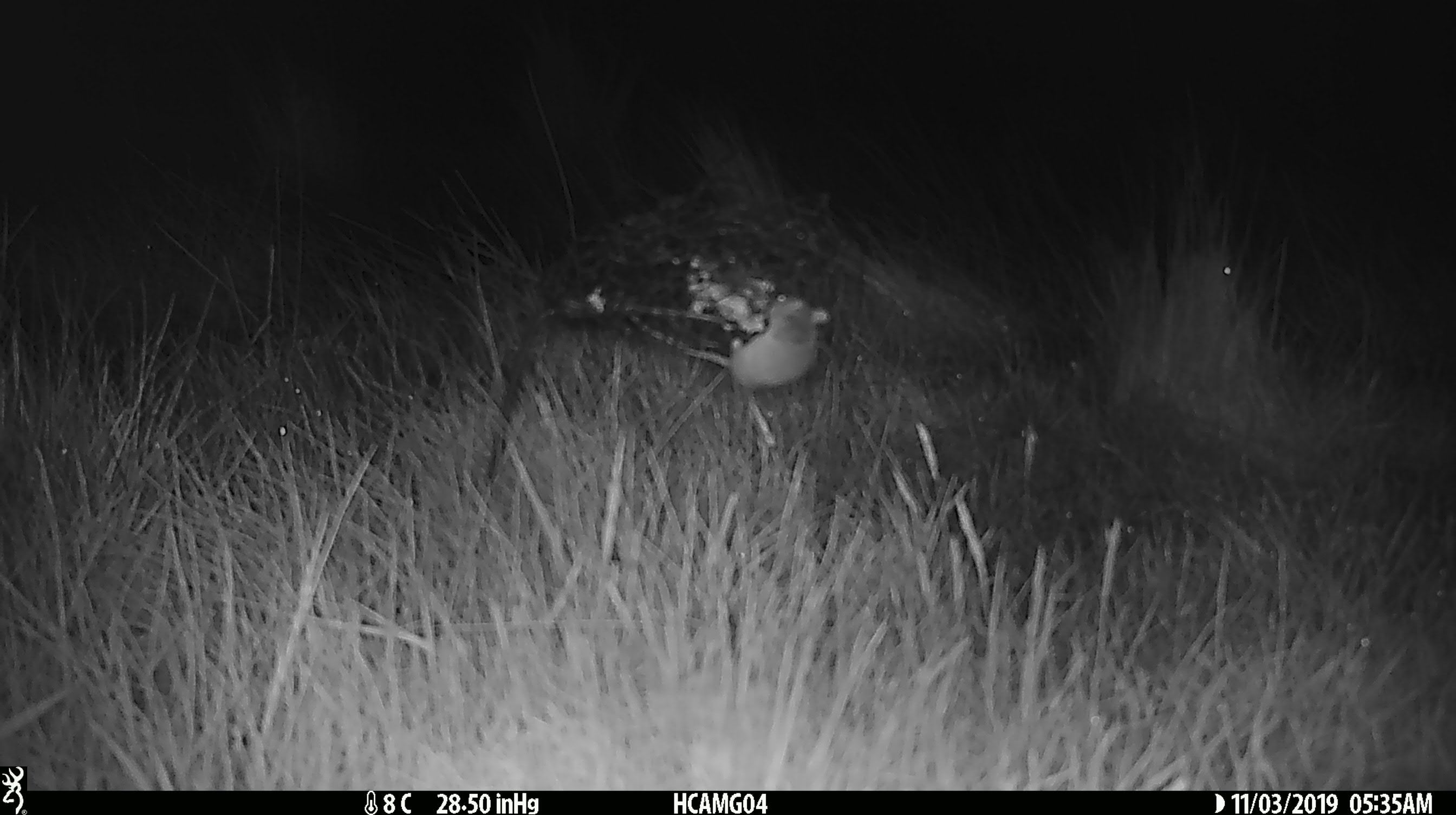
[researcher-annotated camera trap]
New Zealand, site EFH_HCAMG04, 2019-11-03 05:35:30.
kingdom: Animalia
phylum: Chordata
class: Mammalia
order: Rodentia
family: Muridae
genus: Mus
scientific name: Mus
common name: mouse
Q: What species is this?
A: Mouse (Mus).